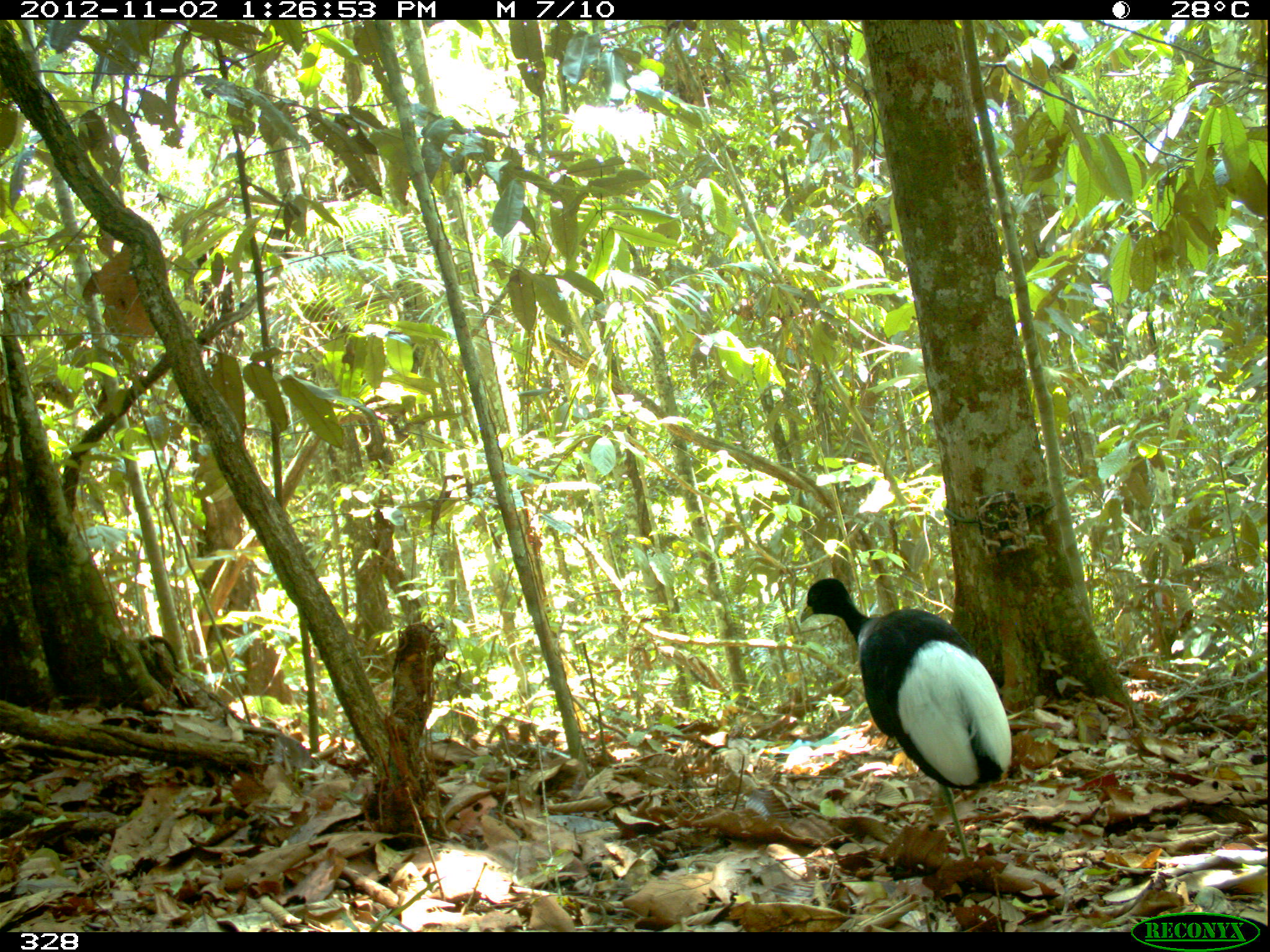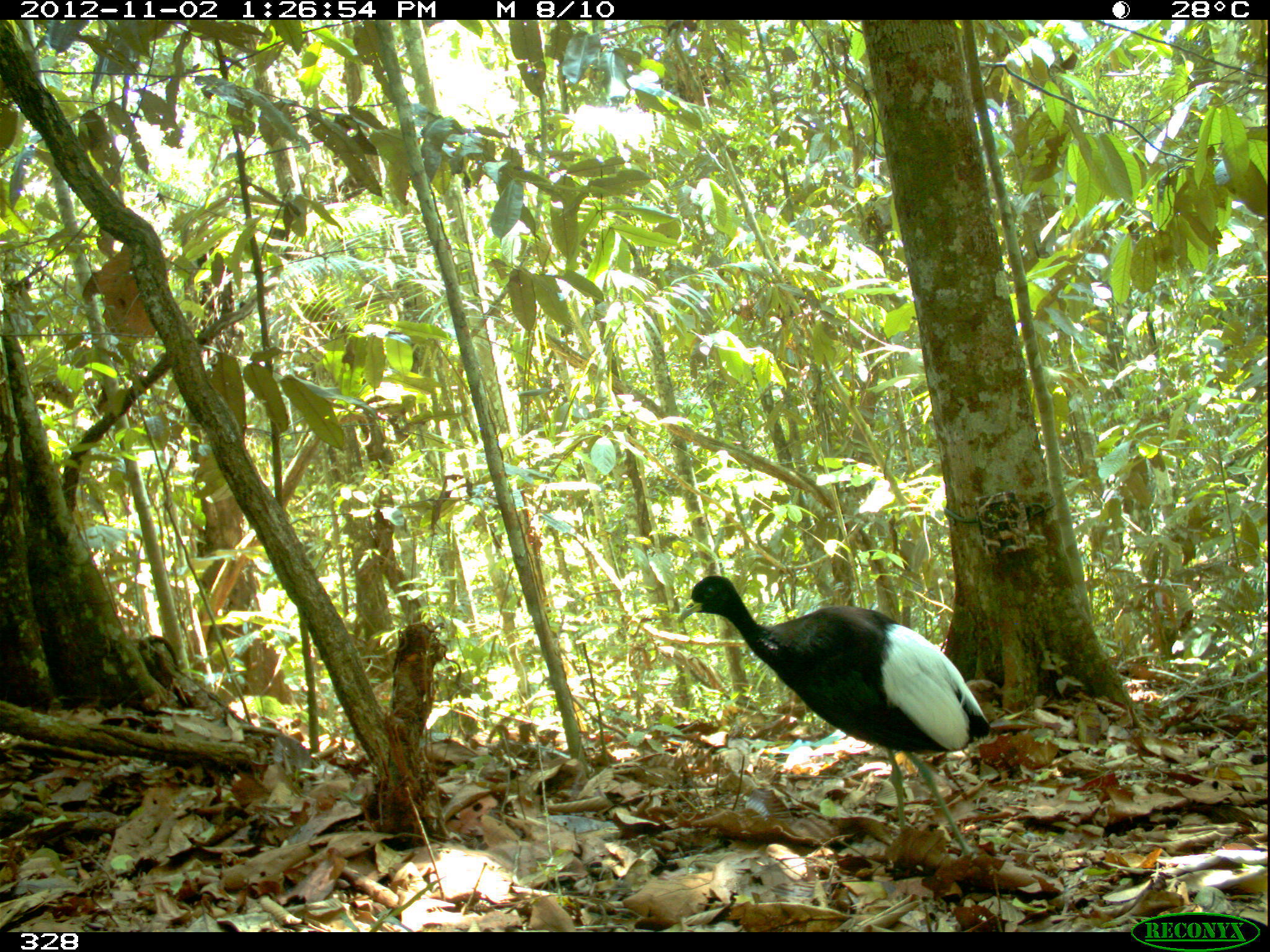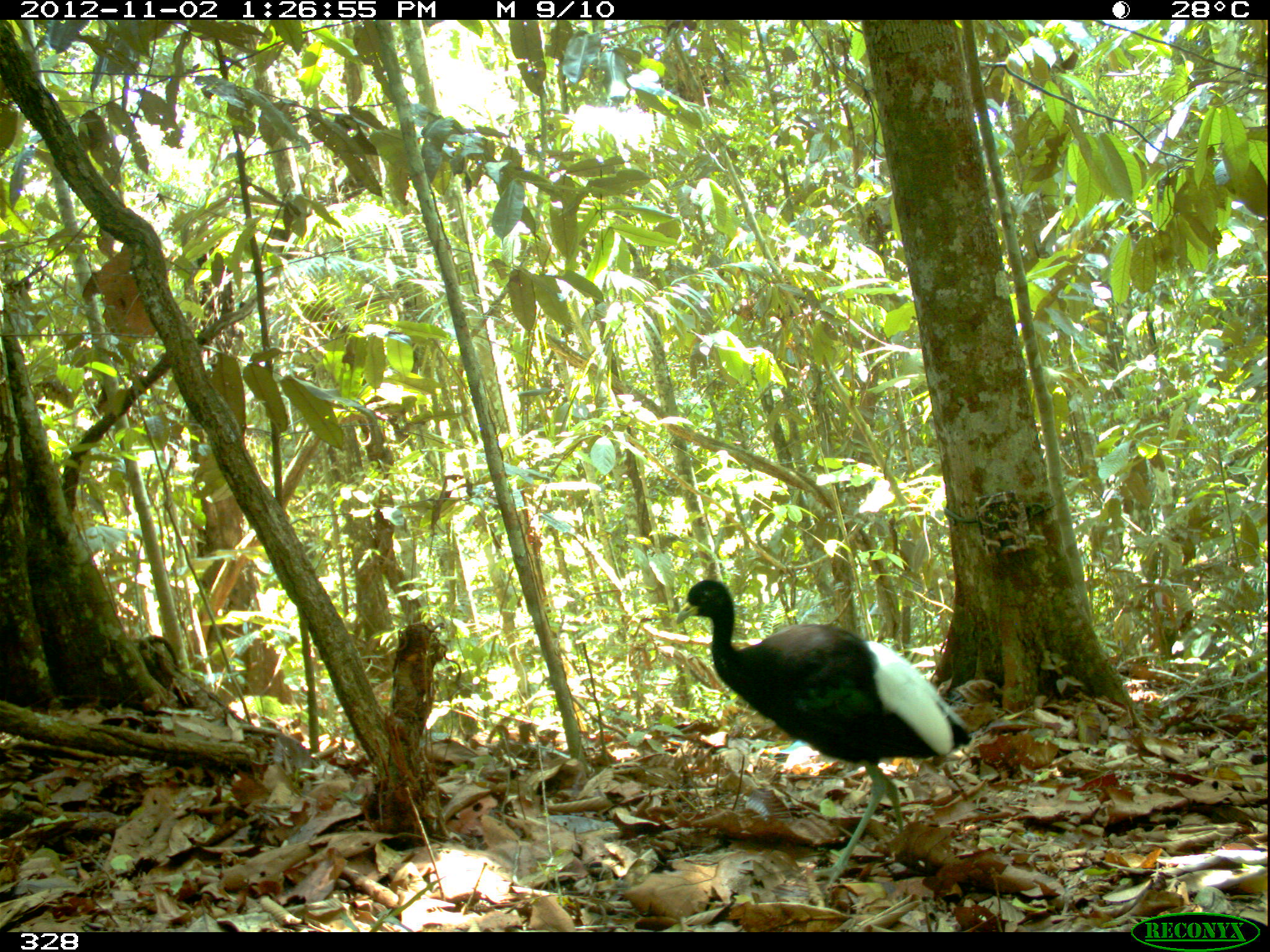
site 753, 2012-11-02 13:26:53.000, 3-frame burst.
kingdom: Animalia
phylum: Chordata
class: Aves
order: Gruiformes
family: Psophiidae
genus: Psophia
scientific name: Psophia leucoptera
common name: pale-winged trumpeter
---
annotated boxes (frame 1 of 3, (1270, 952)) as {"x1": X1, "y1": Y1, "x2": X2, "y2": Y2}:
psophia leucoptera: {"x1": 799, "y1": 577, "x2": 1011, "y2": 857}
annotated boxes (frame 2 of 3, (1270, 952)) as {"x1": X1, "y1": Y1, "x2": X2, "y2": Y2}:
psophia leucoptera: {"x1": 675, "y1": 573, "x2": 989, "y2": 859}